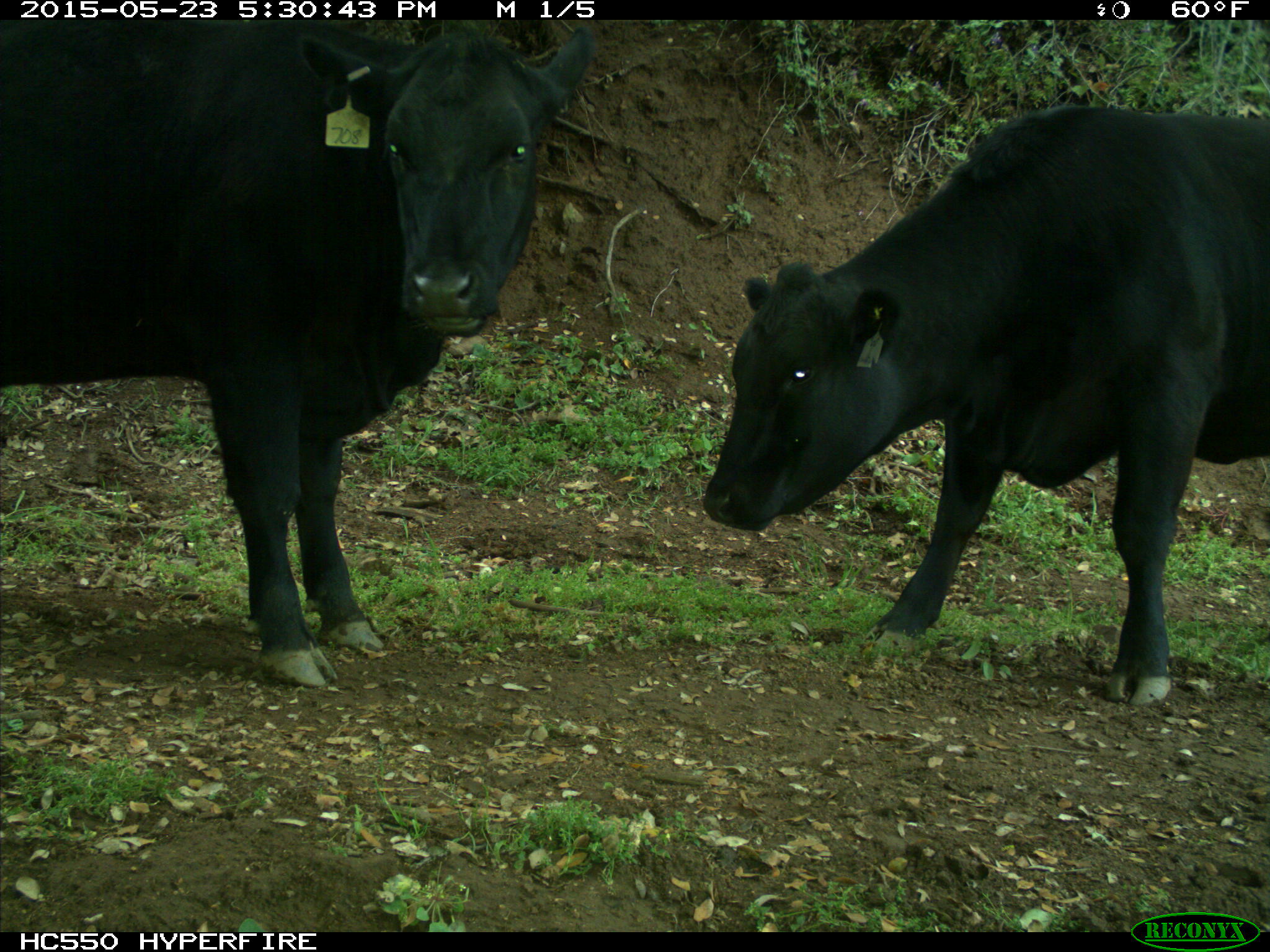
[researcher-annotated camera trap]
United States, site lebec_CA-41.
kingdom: Animalia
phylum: Chordata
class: Mammalia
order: Artiodactyla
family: Bovidae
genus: Bos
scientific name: Bos taurus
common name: domestic cow